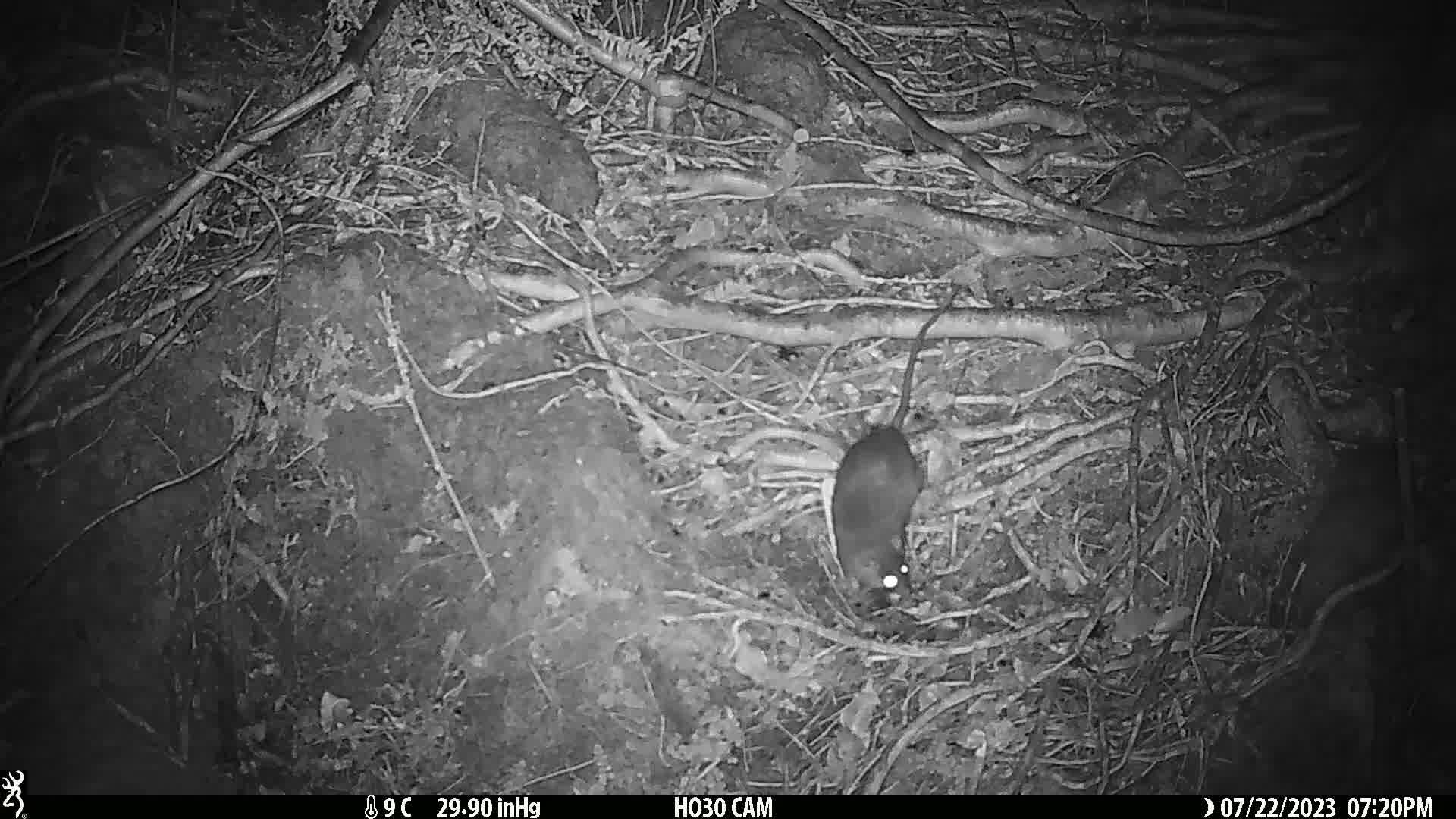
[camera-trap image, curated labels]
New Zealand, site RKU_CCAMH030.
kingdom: Animalia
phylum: Chordata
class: Mammalia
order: Rodentia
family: Muridae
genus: Rattus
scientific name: Rattus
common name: rat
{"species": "rat (Rattus)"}